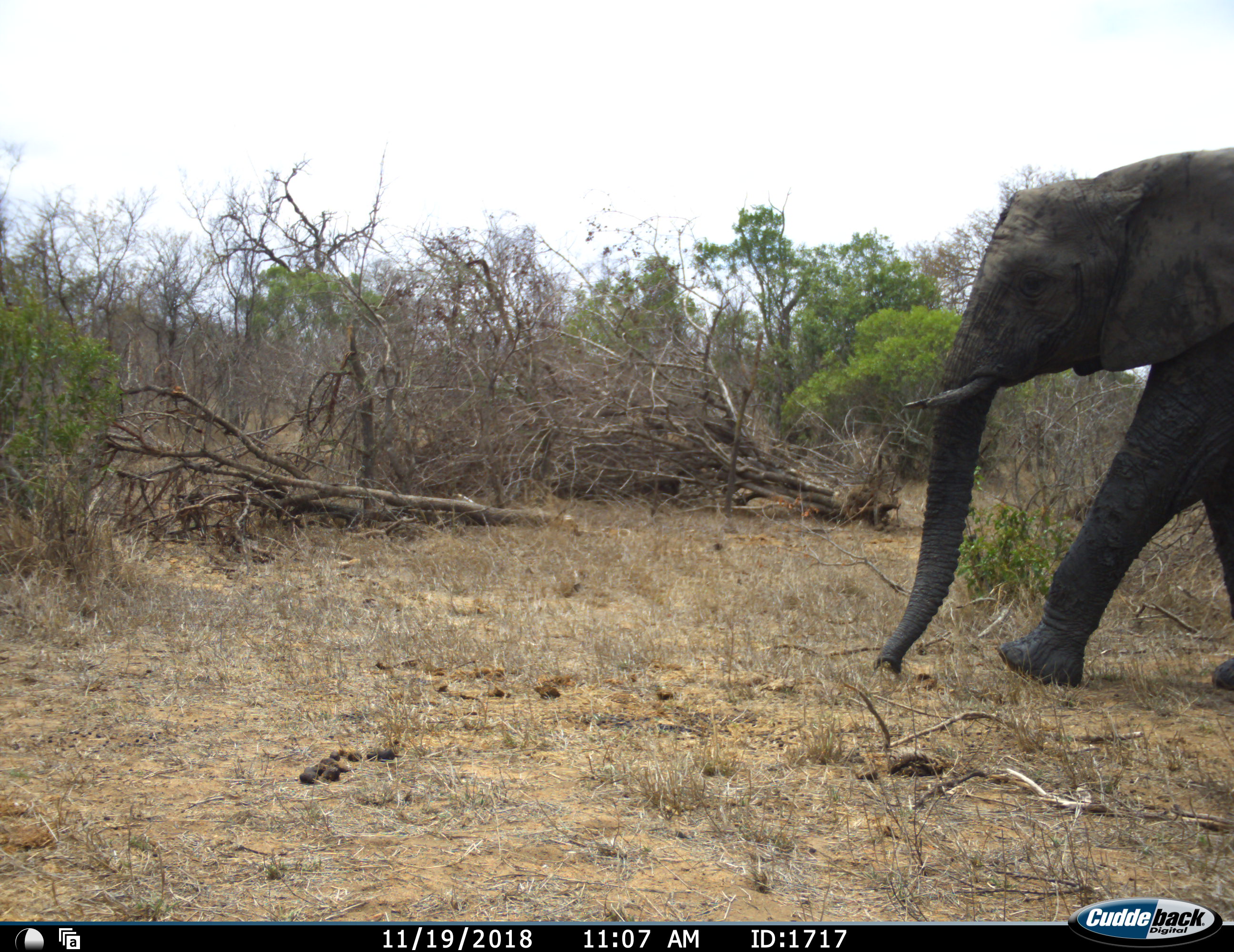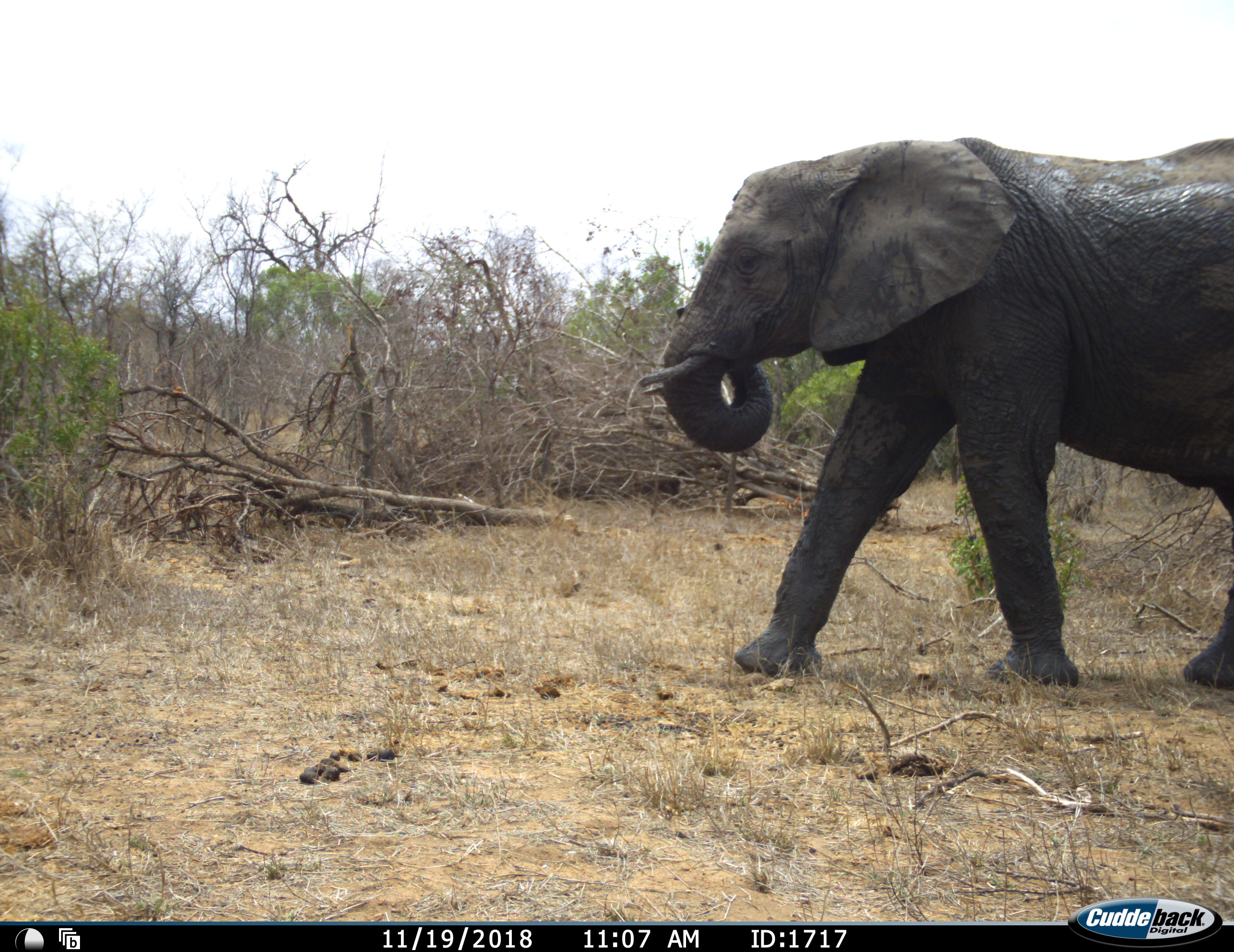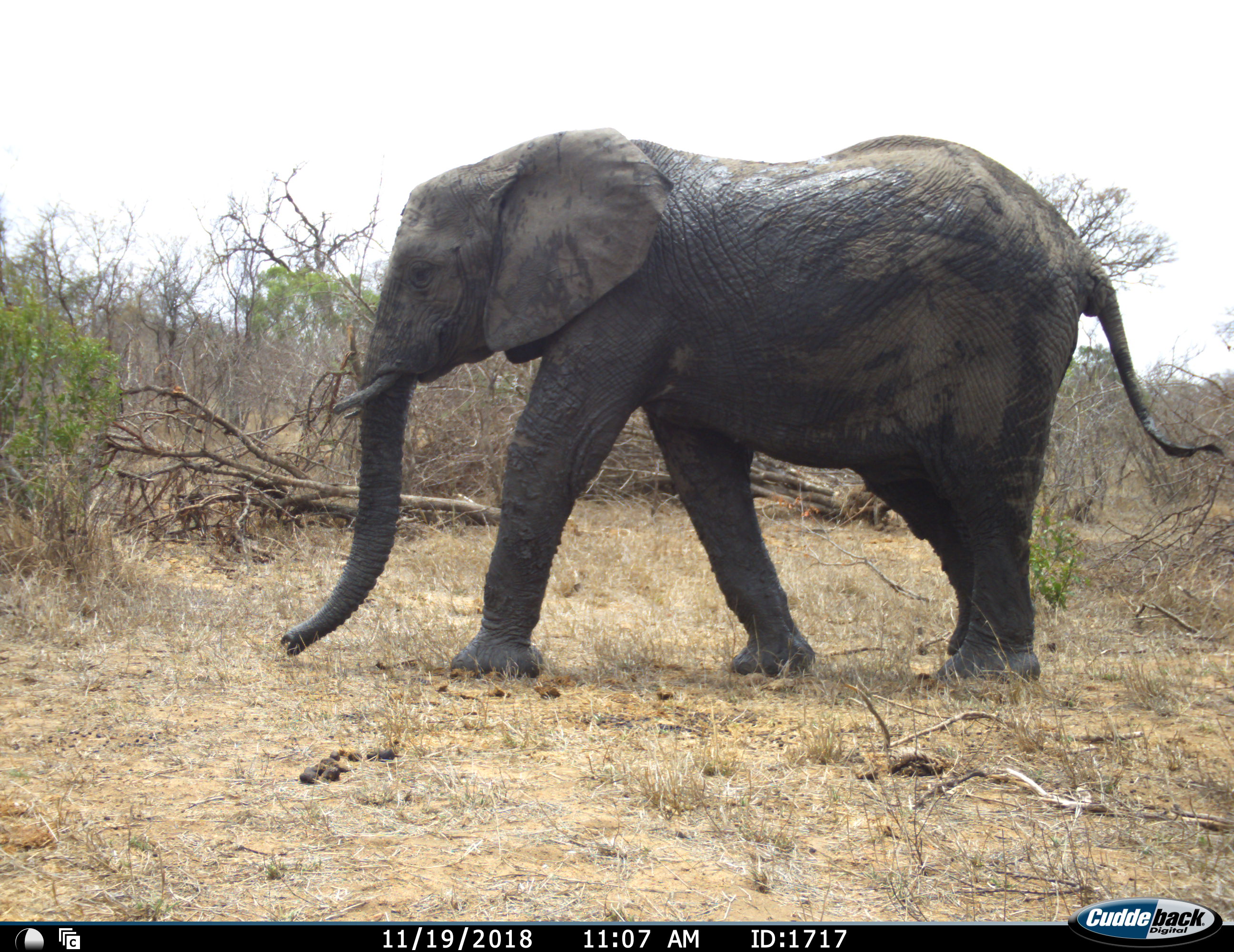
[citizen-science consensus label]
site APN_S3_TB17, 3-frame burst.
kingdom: Animalia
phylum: Chordata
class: Mammalia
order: Proboscidea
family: Elephantidae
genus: Loxodonta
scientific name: Loxodonta africana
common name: african bush elephant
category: elephant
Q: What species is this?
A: Elephant (african bush elephant) (Loxodonta africana).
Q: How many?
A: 1.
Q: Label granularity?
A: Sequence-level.